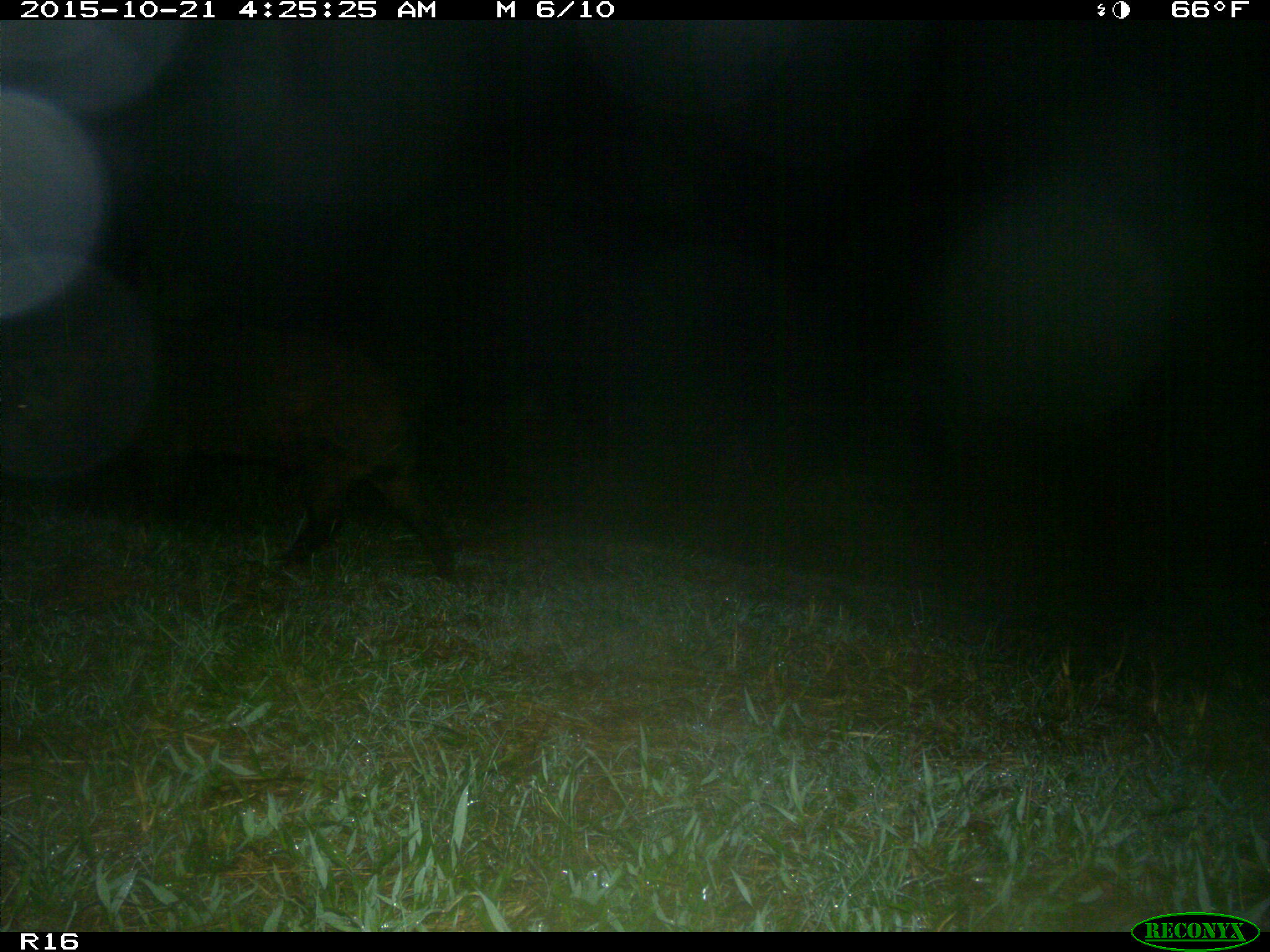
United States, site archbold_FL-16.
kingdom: Animalia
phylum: Chordata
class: Mammalia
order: Artiodactyla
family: Suidae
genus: Sus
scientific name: Sus scrofa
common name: wild boar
Sus scrofa (wild boar).